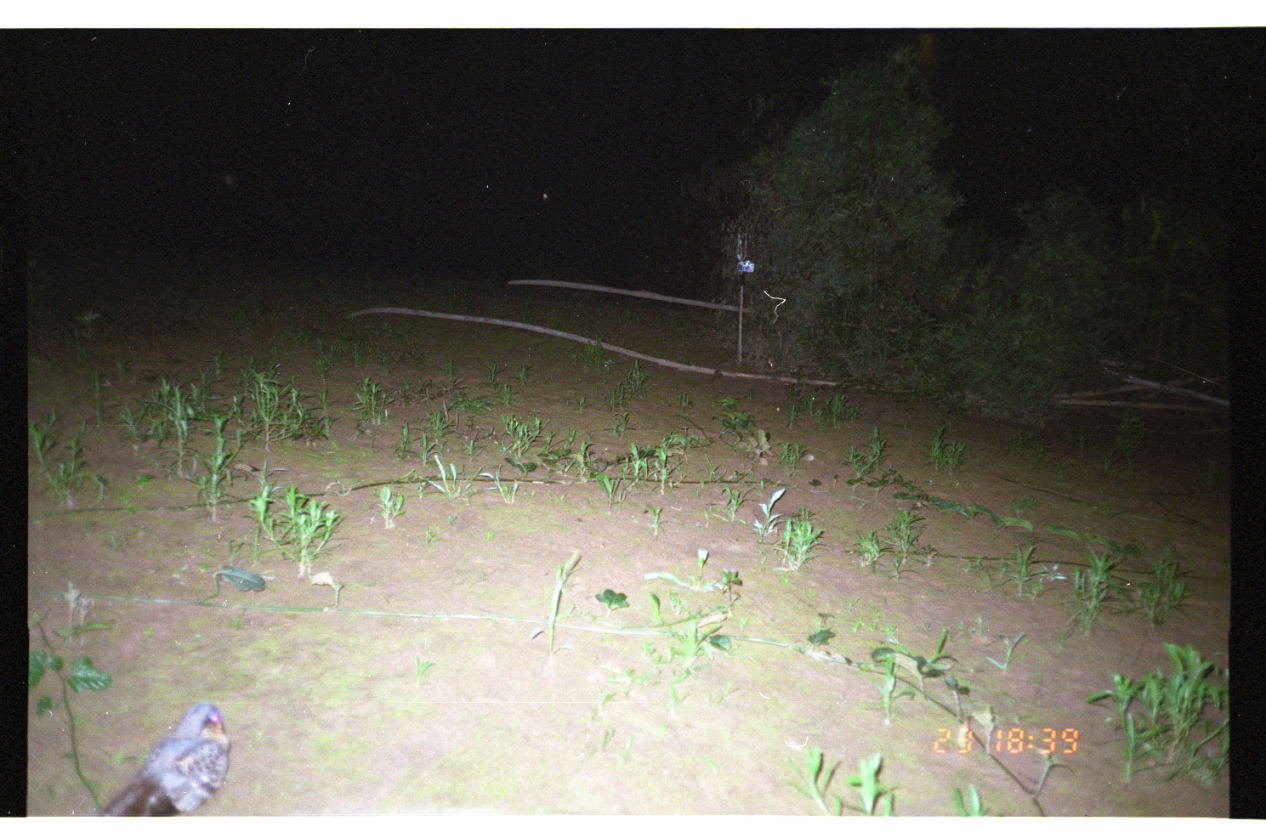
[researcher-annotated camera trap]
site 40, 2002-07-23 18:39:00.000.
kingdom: Animalia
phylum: Chordata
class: Aves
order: Caprimulgiformes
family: Caprimulgidae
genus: Nyctidromus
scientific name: Nyctidromus albicollis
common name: common pauraque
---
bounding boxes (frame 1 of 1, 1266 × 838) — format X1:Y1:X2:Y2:
nyctidromus albicollis: 97:701:233:816